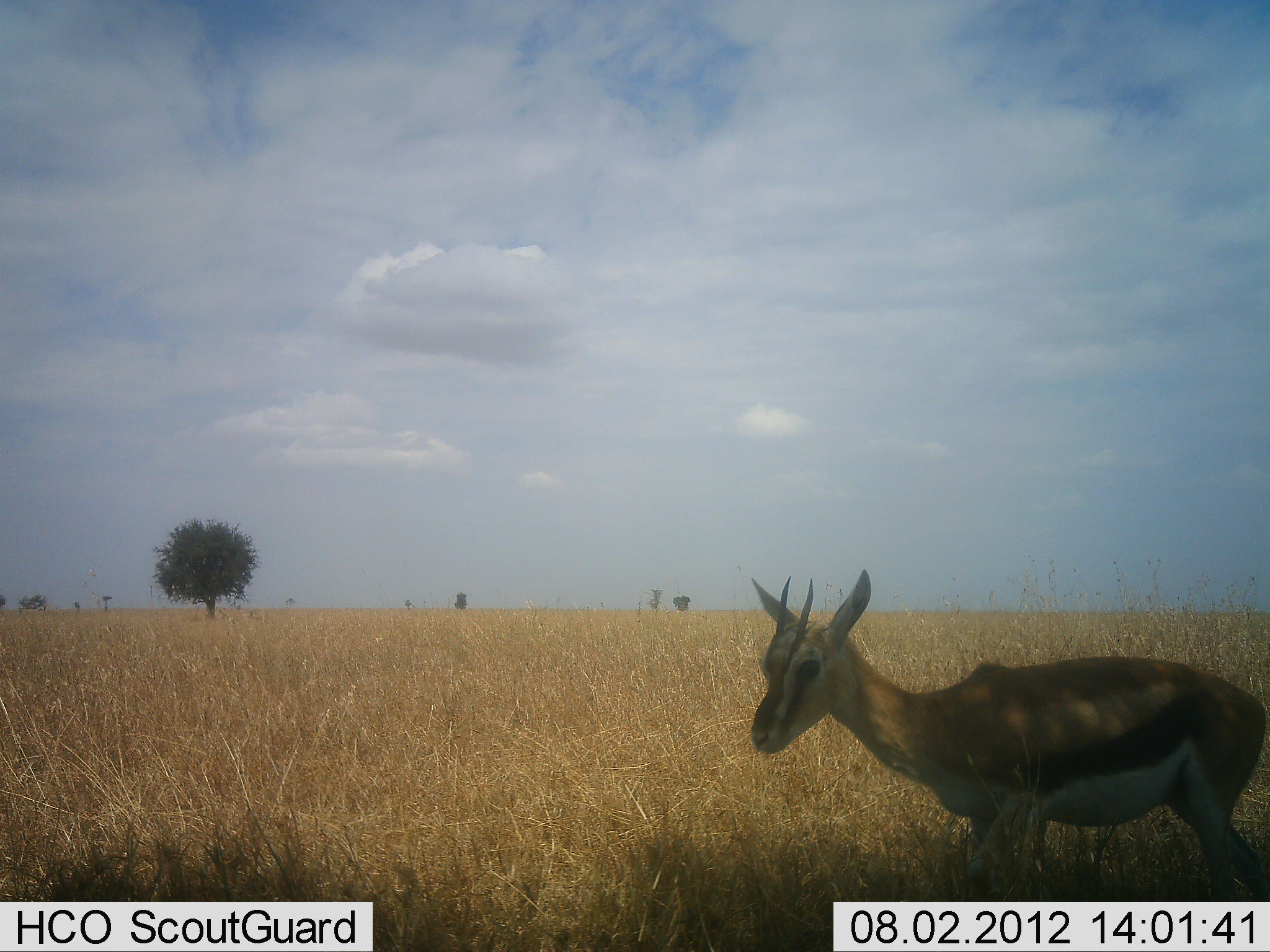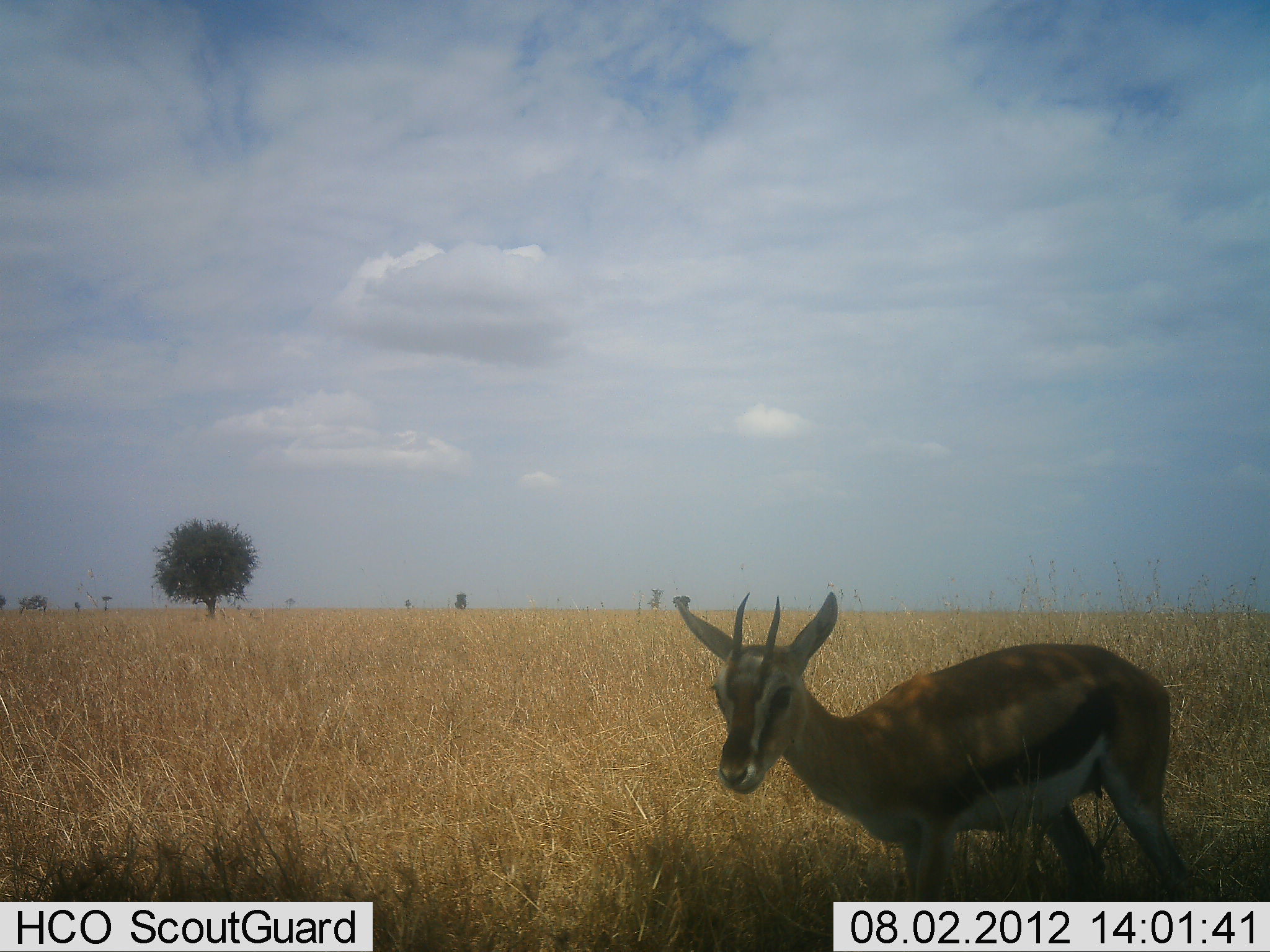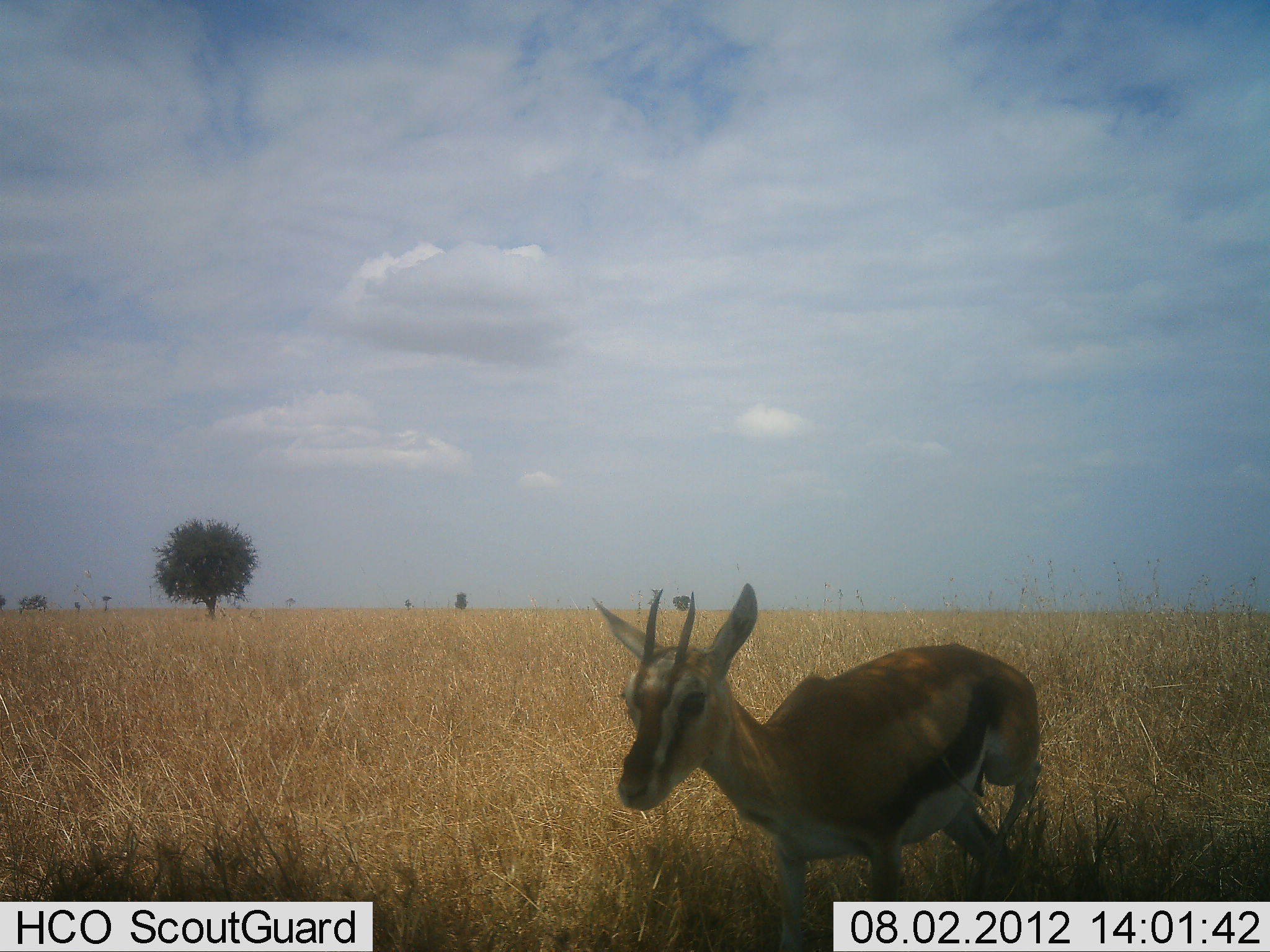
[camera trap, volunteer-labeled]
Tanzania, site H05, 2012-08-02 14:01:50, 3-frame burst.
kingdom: Animalia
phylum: Chordata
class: Mammalia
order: Artiodactyla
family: Bovidae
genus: Eudorcas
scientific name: Eudorcas thomsonii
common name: thomson's gazelle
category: gazellethomsons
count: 1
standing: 20%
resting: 0%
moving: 80%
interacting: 0%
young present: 0%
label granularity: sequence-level